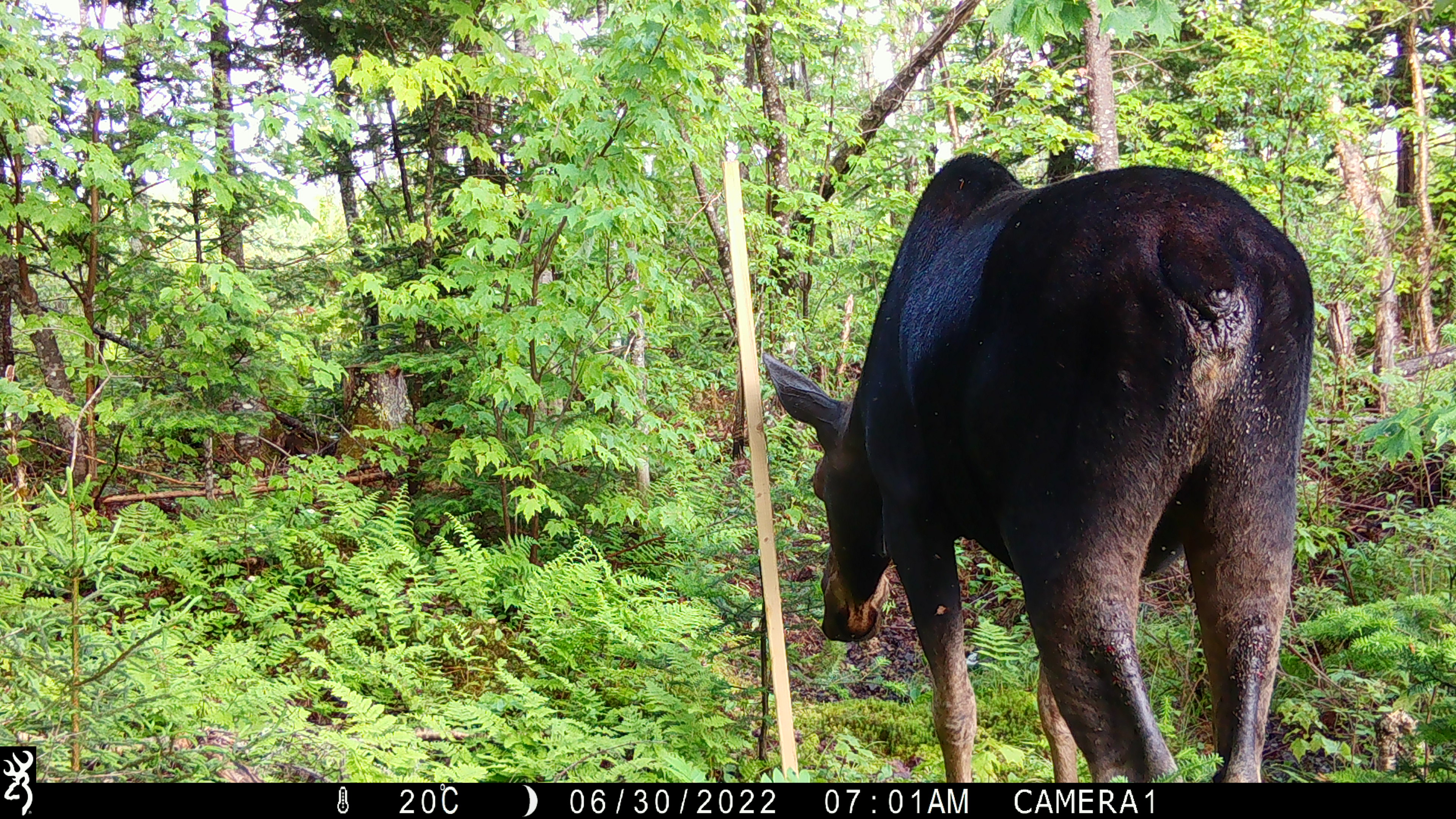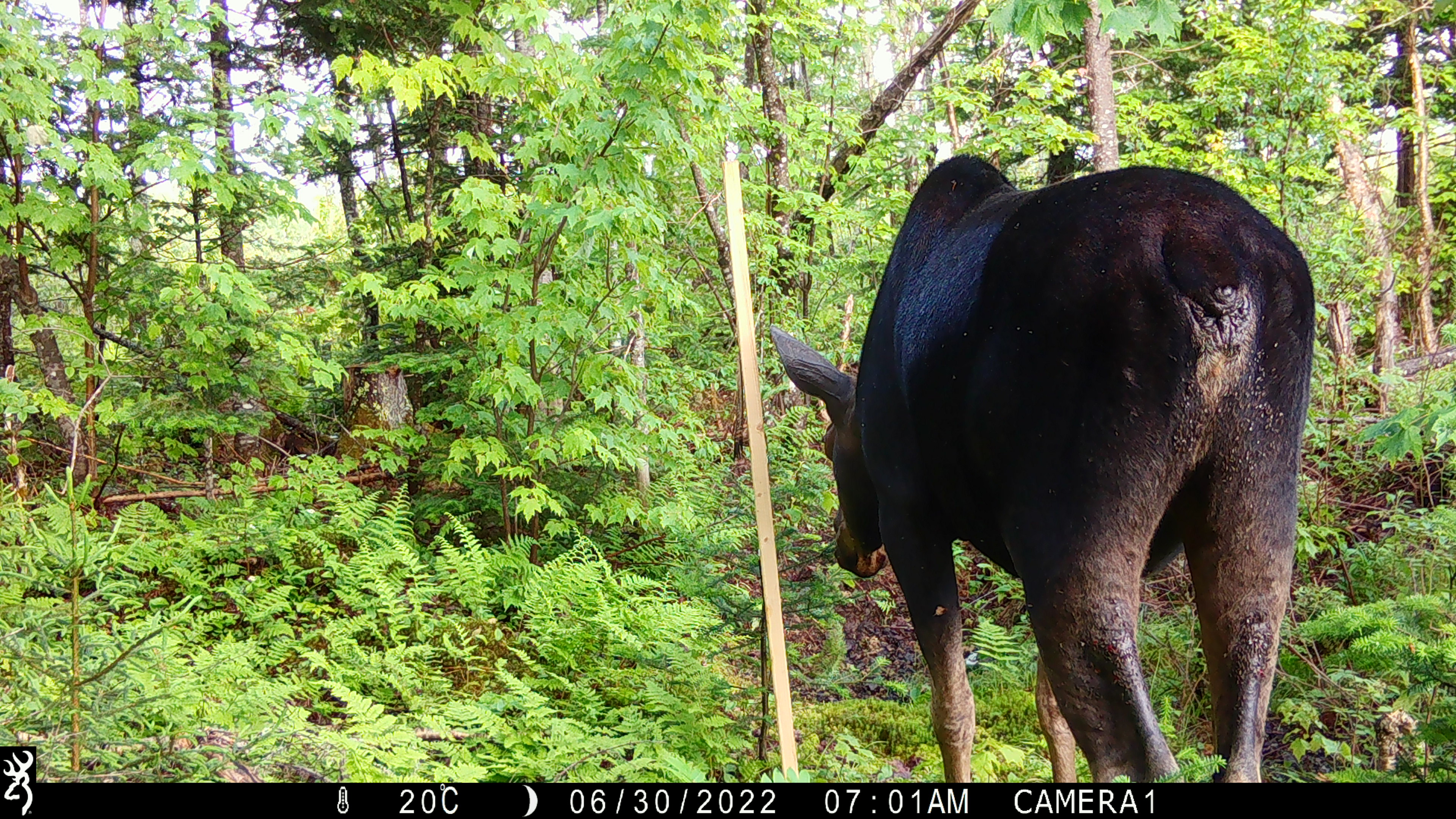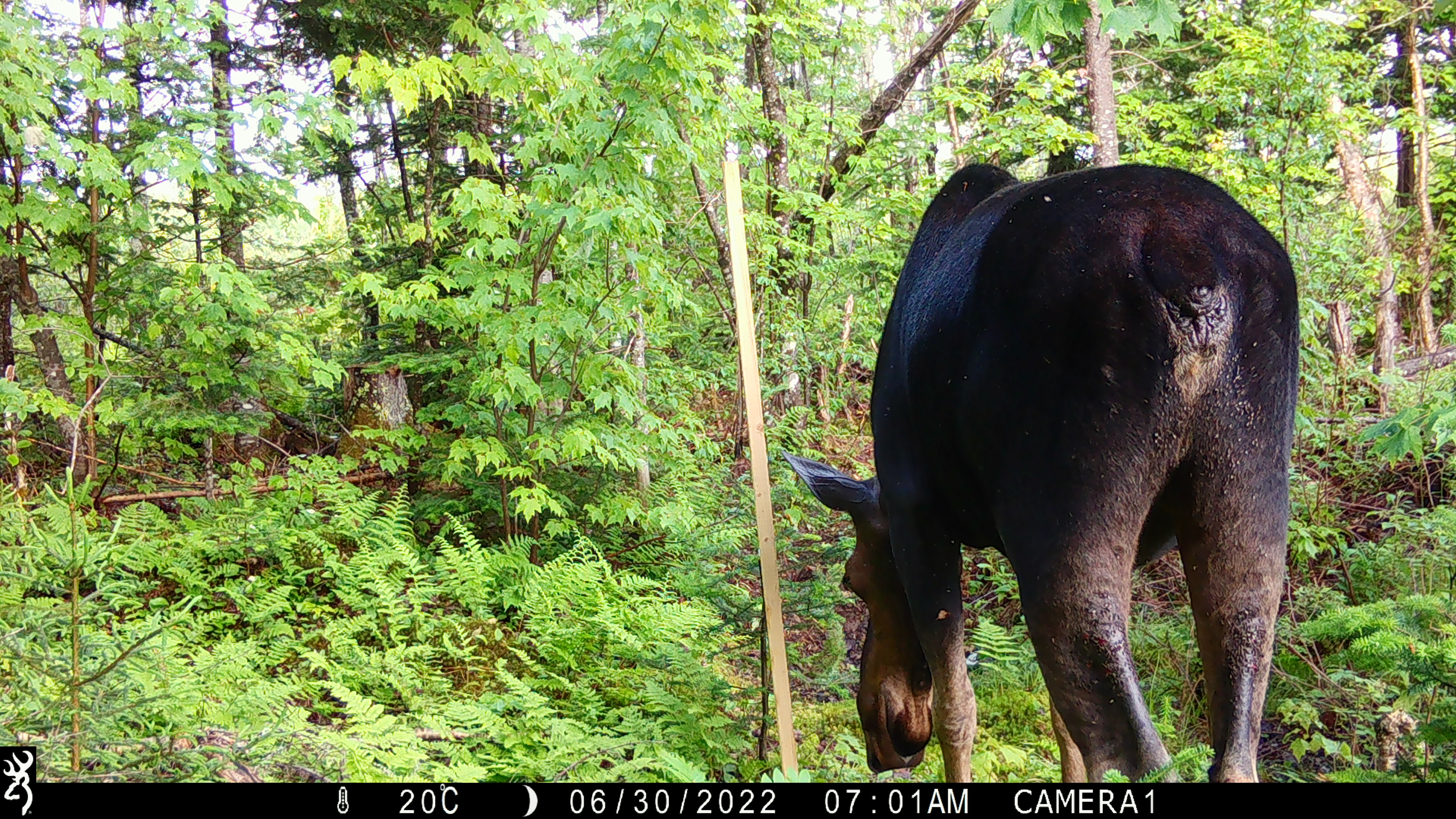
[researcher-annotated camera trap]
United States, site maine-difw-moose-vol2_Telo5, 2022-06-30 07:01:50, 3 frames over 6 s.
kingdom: Animalia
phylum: Chordata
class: Mammalia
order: Artiodactyla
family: Cervidae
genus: Alces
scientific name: Alces alces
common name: moose